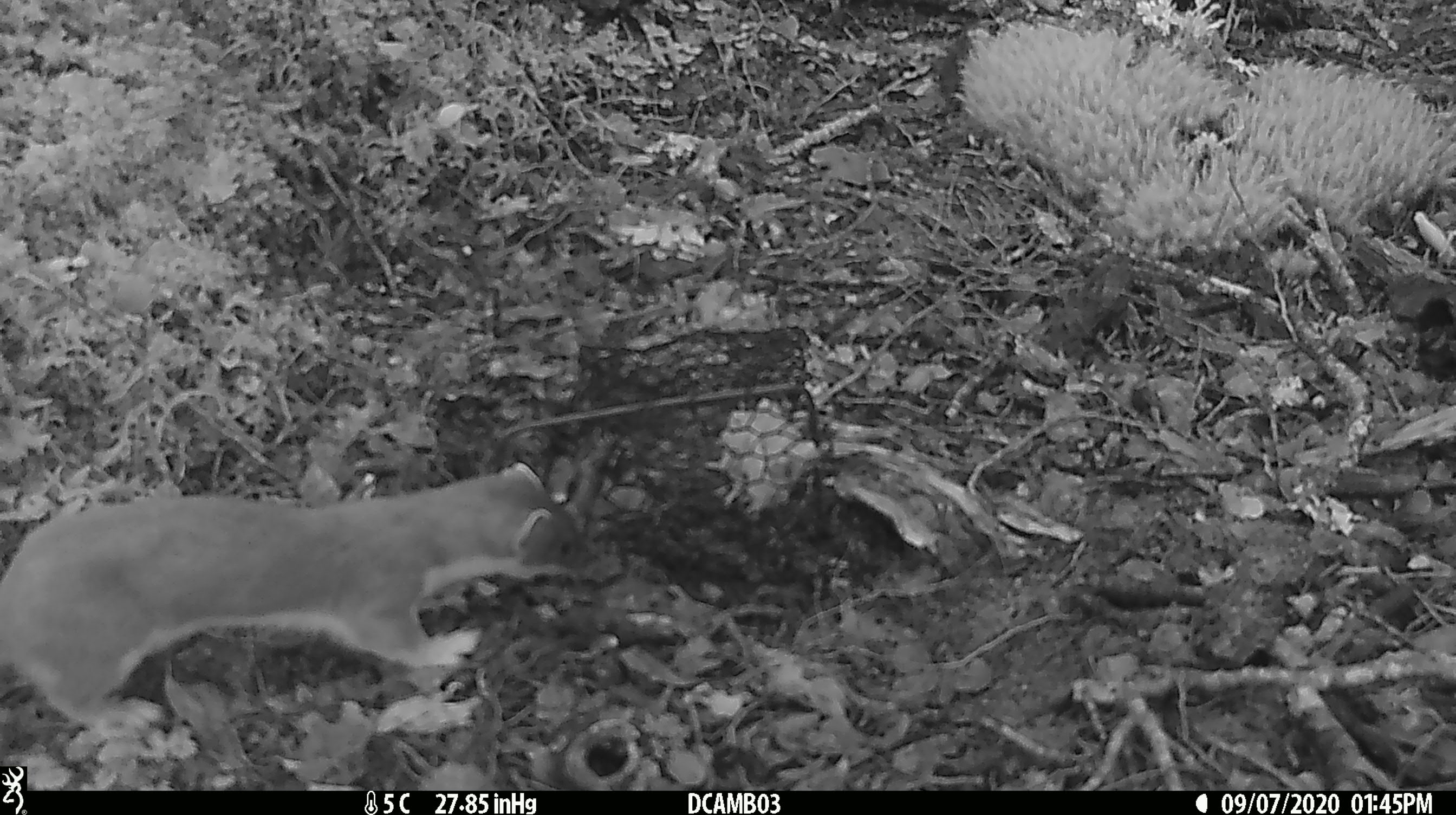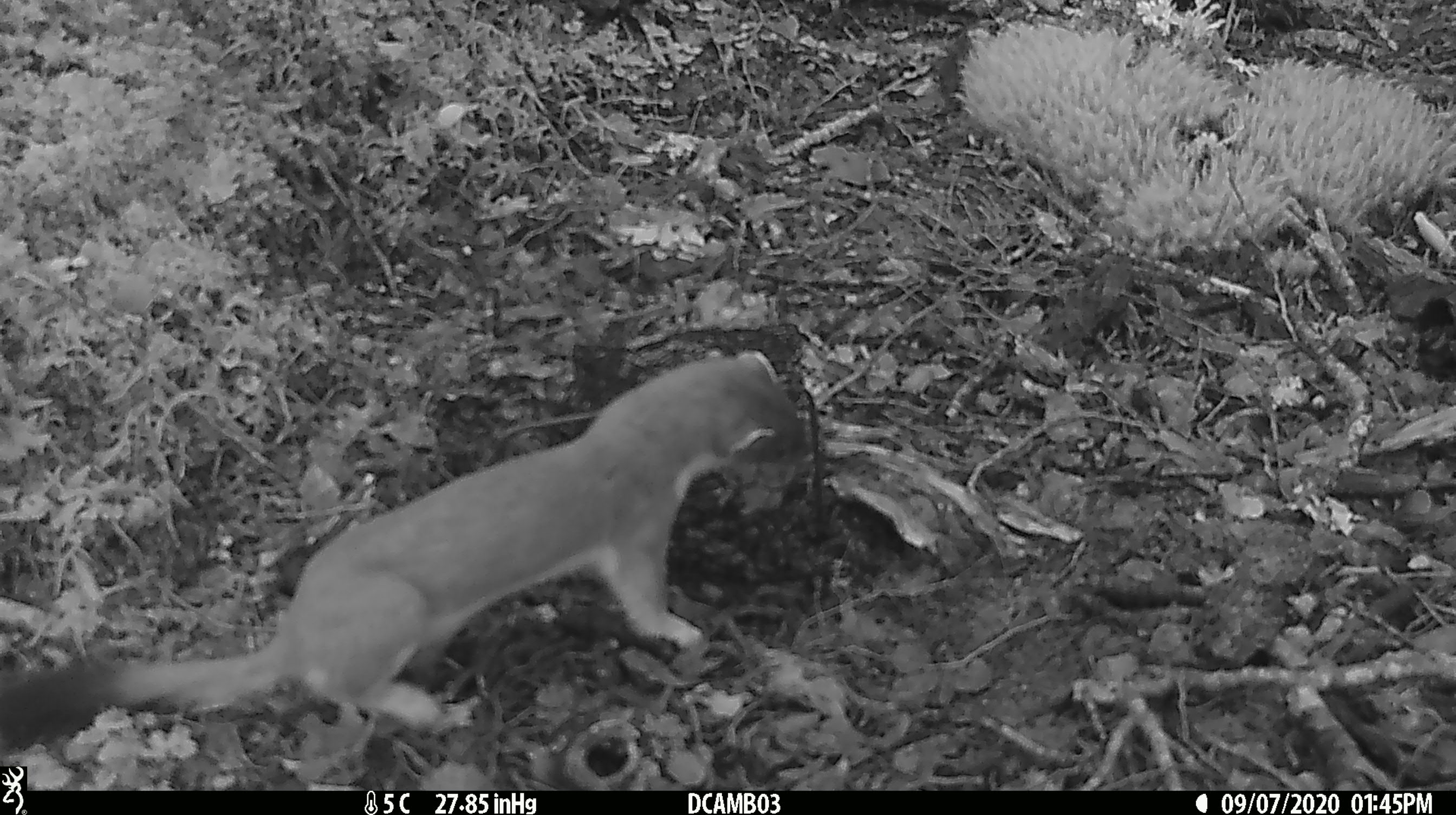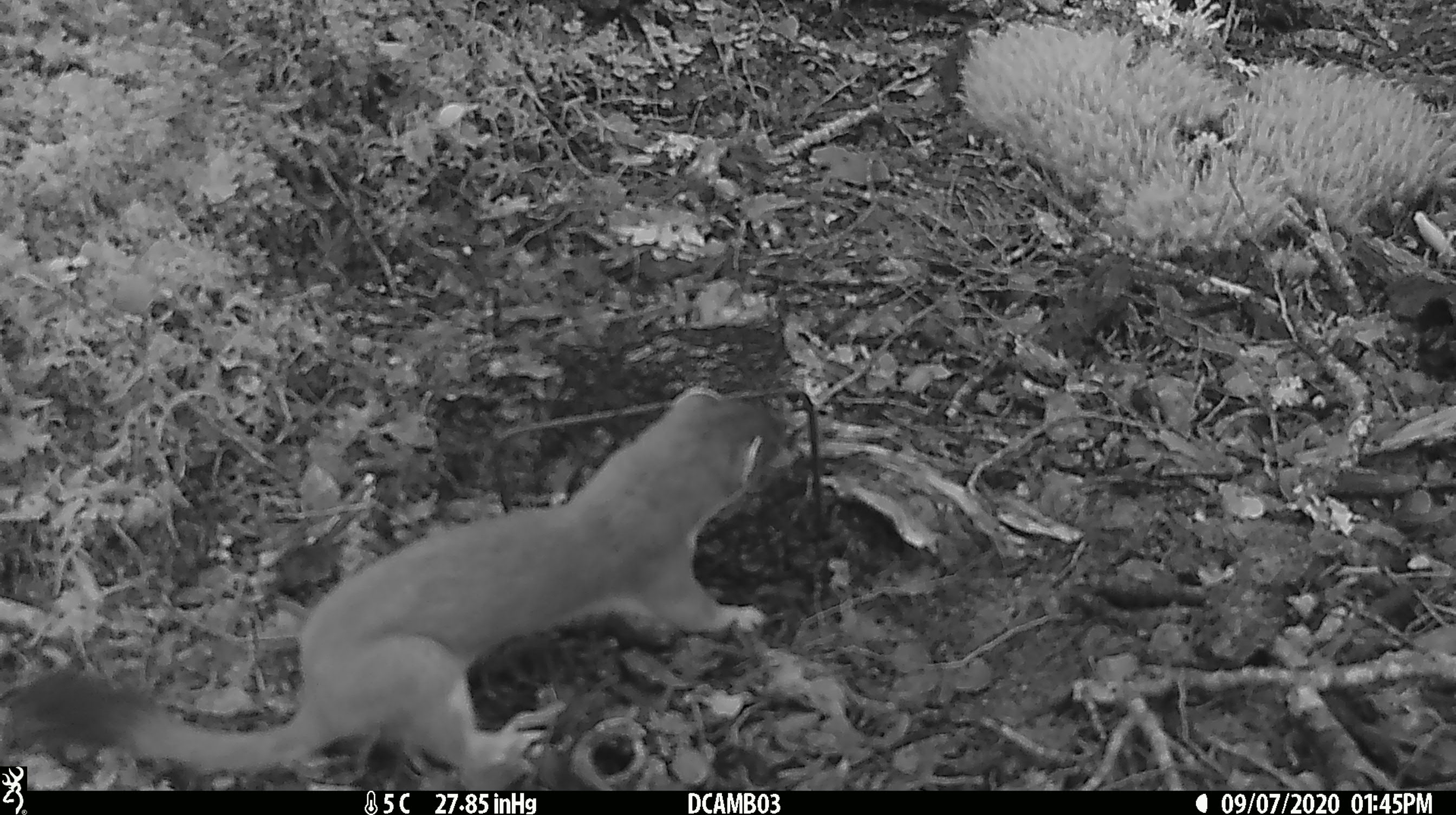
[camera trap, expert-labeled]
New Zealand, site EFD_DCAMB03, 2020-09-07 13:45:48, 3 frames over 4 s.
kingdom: Animalia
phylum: Chordata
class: Mammalia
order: Carnivora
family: Mustelidae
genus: Mustela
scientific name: Mustela erminea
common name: stoat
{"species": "stoat (Mustela erminea)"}